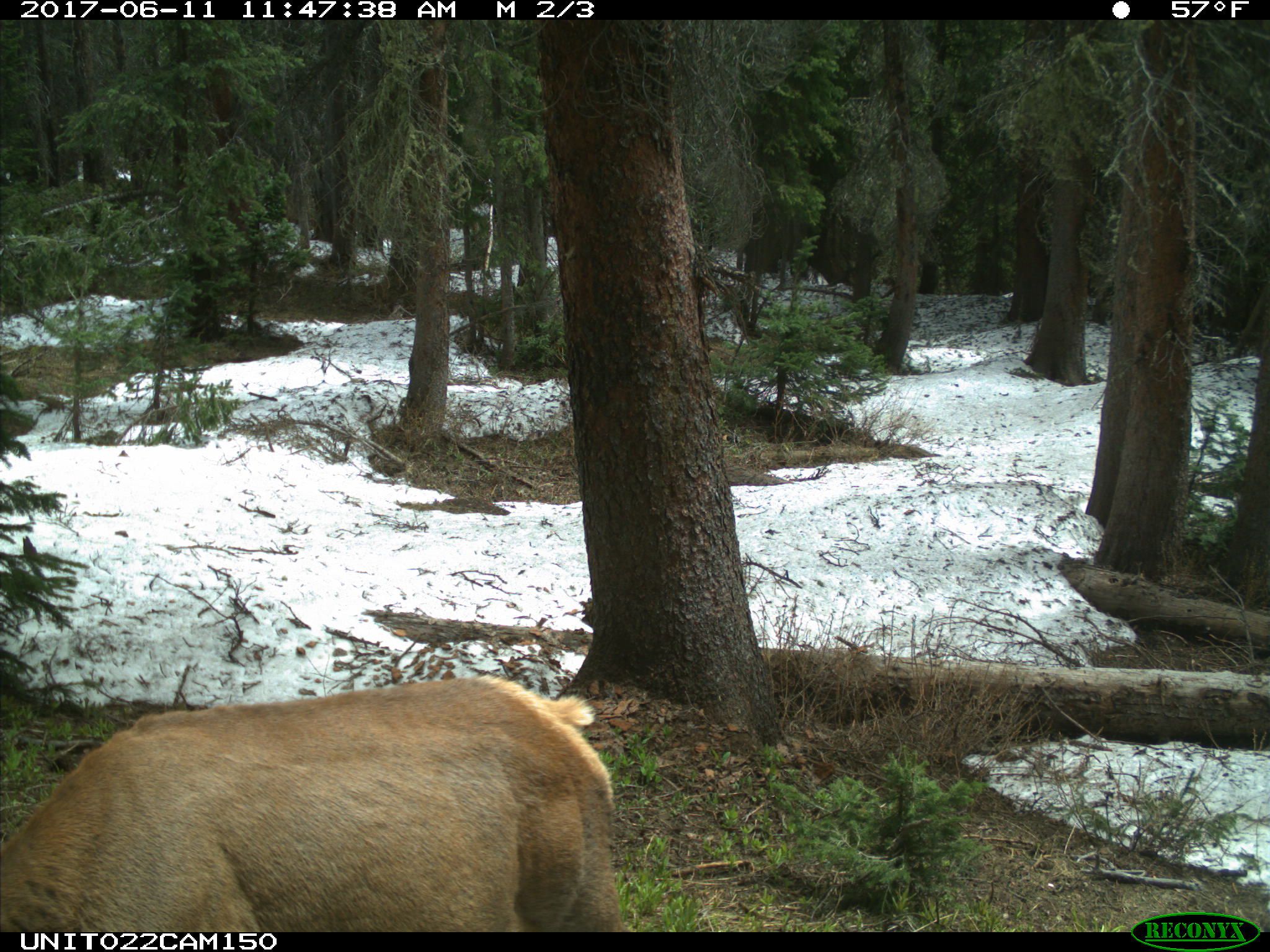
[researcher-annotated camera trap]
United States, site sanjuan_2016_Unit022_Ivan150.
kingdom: Animalia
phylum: Chordata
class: Mammalia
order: Artiodactyla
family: Cervidae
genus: Cervus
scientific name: Cervus elaphus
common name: red deer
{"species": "Cervus elaphus (red deer)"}